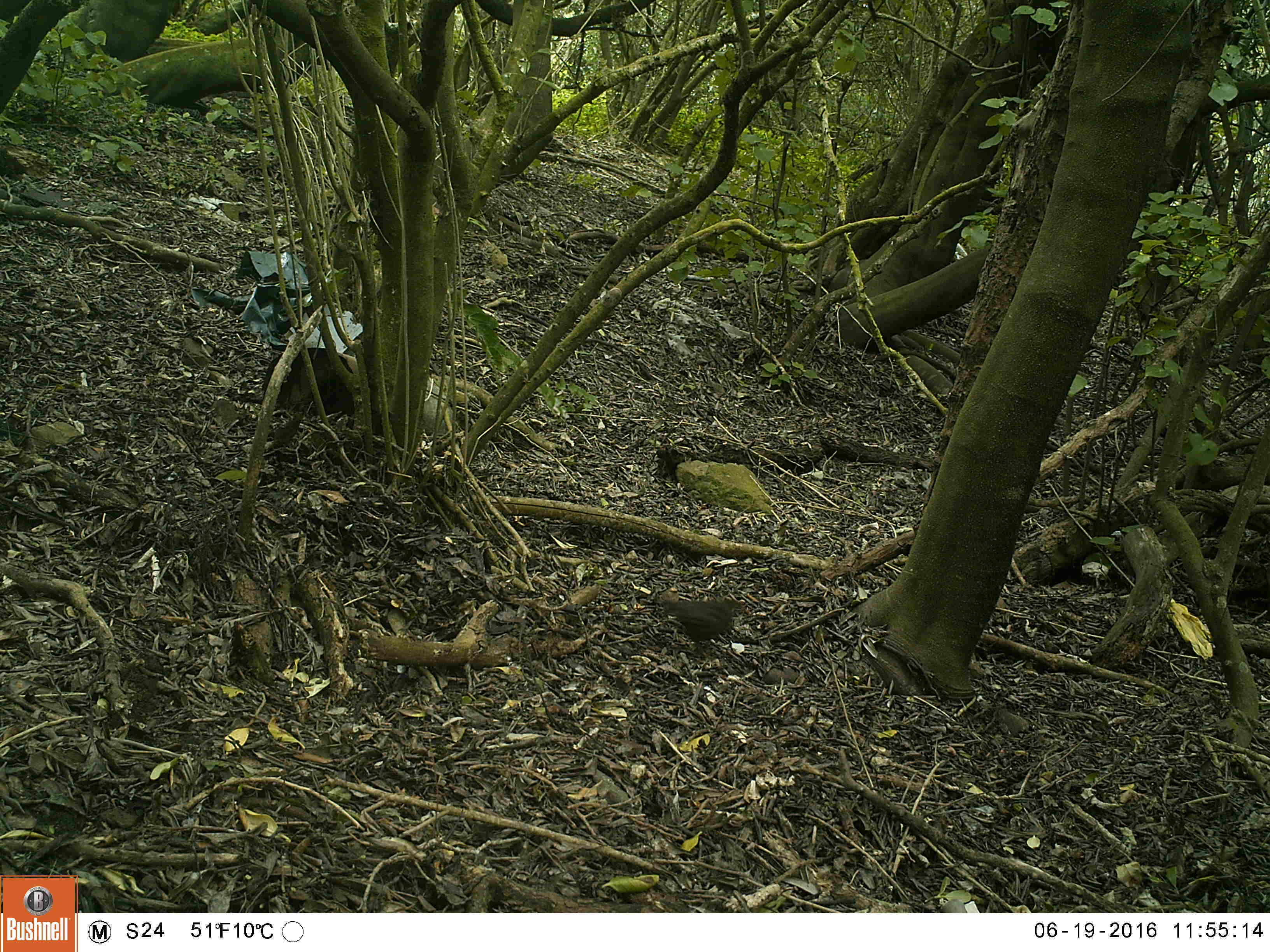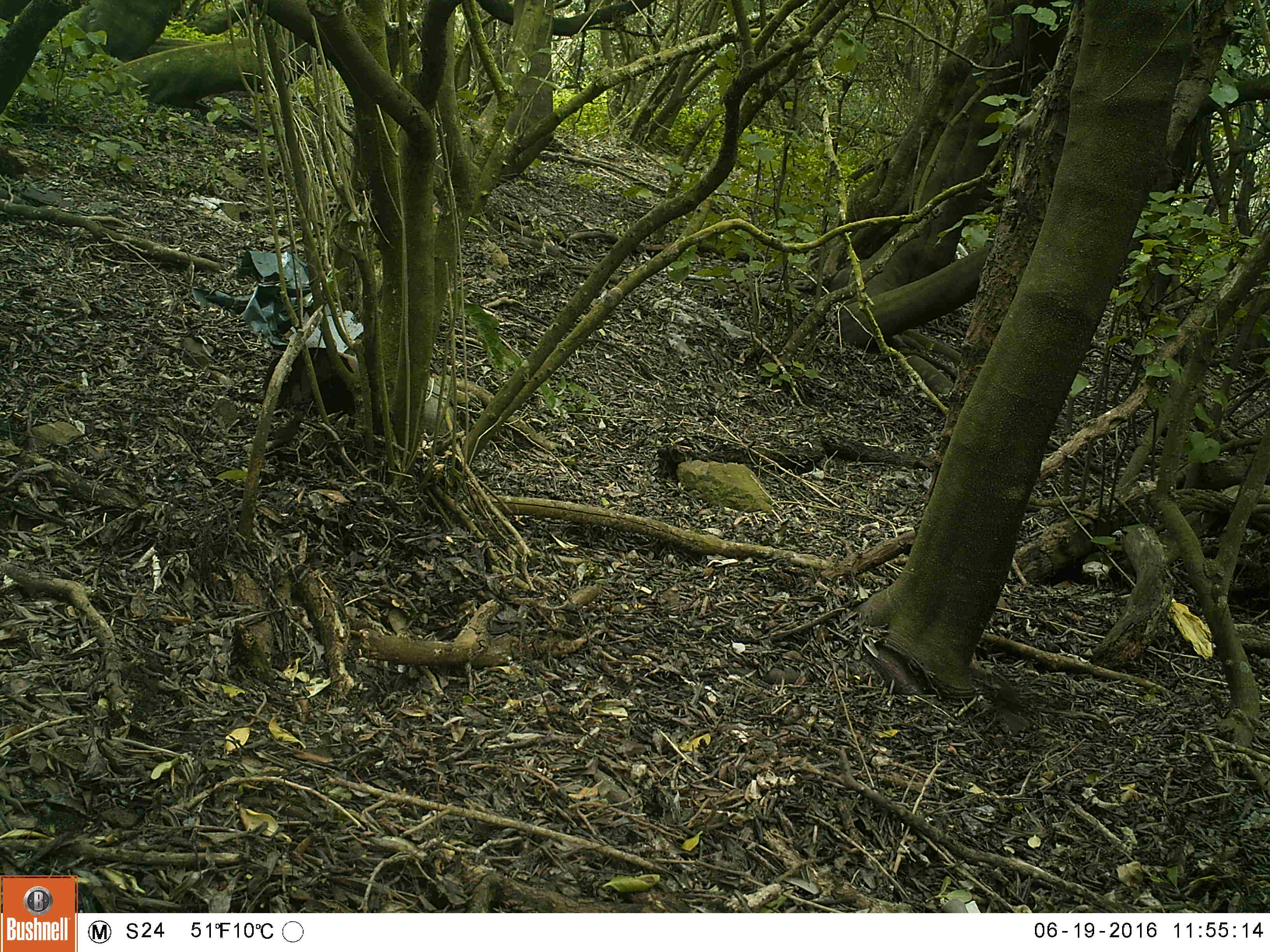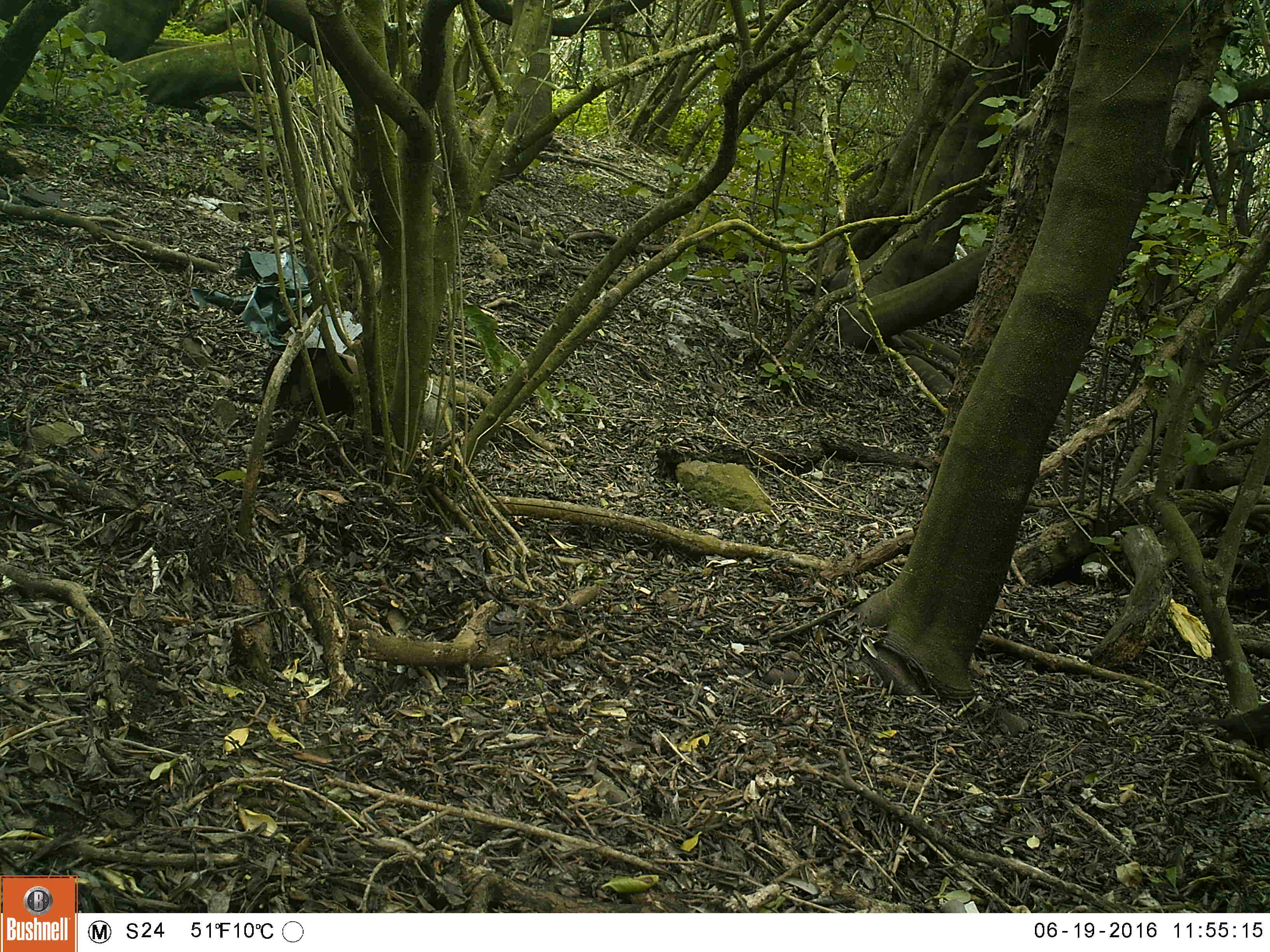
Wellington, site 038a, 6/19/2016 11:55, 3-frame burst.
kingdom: Animalia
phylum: Chordata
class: Aves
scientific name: Aves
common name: bird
Bird (Aves).